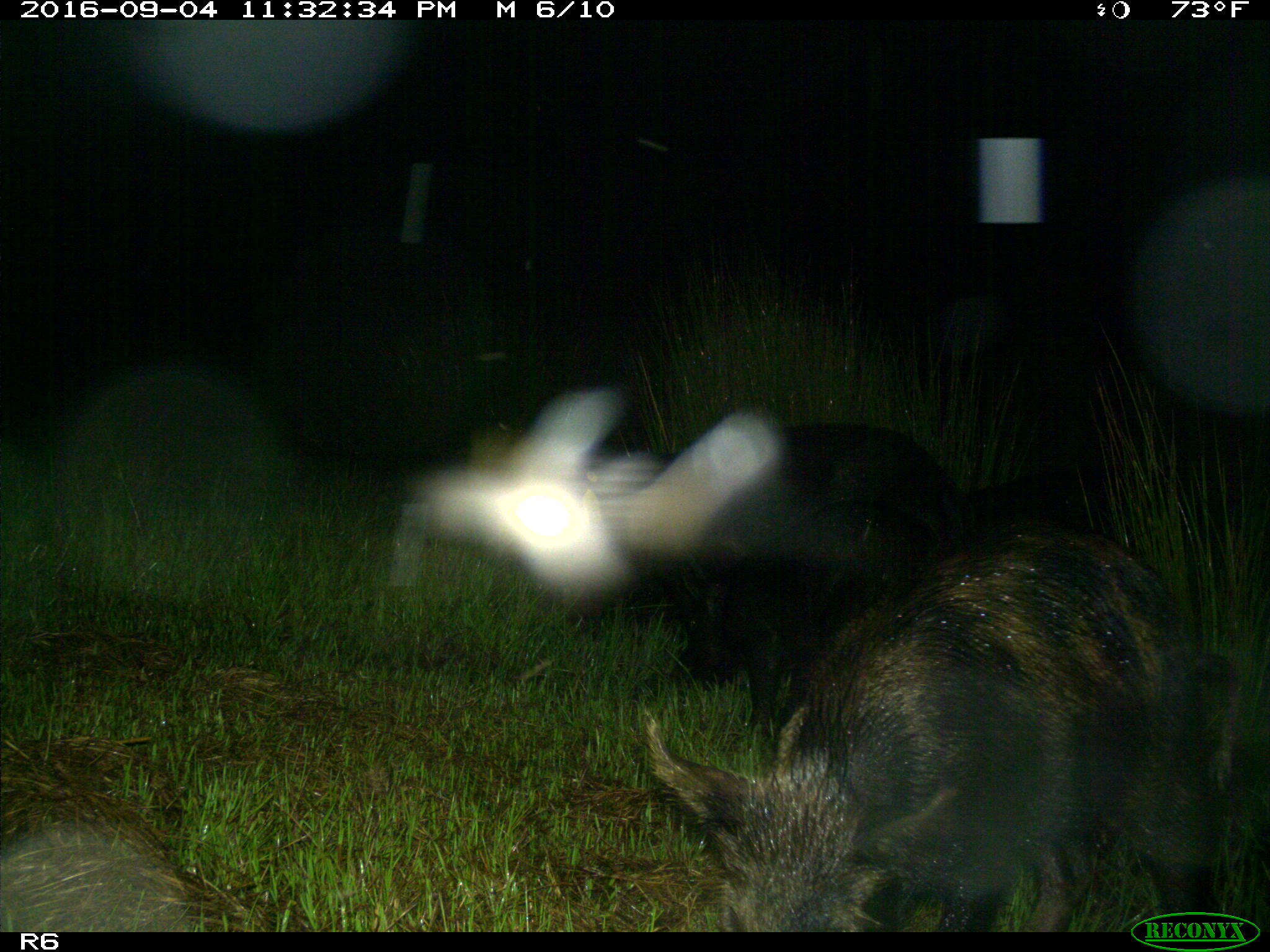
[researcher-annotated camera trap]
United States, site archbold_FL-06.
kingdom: Animalia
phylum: Chordata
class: Mammalia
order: Artiodactyla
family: Suidae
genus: Sus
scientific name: Sus scrofa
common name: wild boar